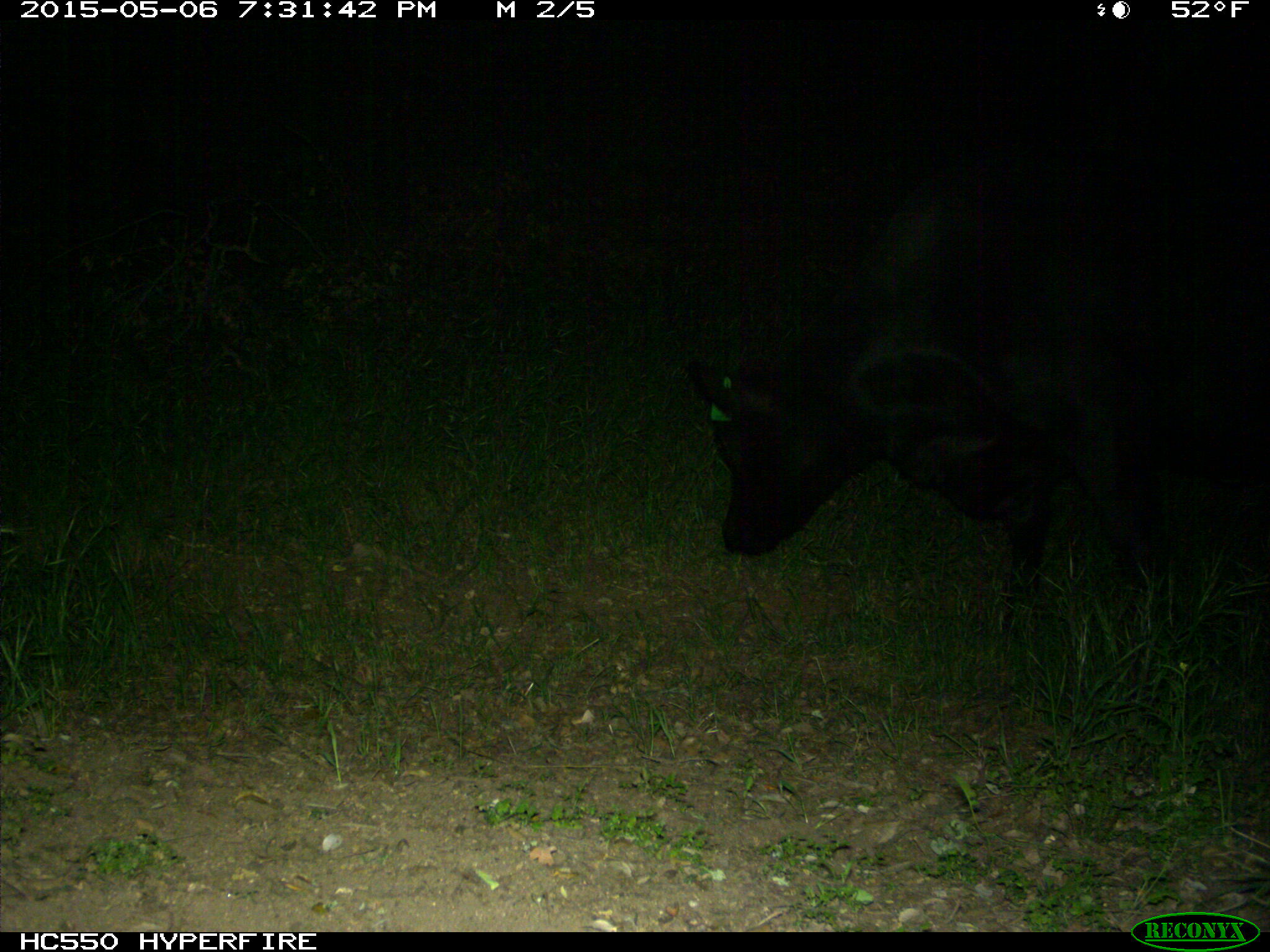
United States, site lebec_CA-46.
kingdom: Animalia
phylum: Chordata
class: Mammalia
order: Artiodactyla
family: Bovidae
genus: Bos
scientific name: Bos taurus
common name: domestic cow